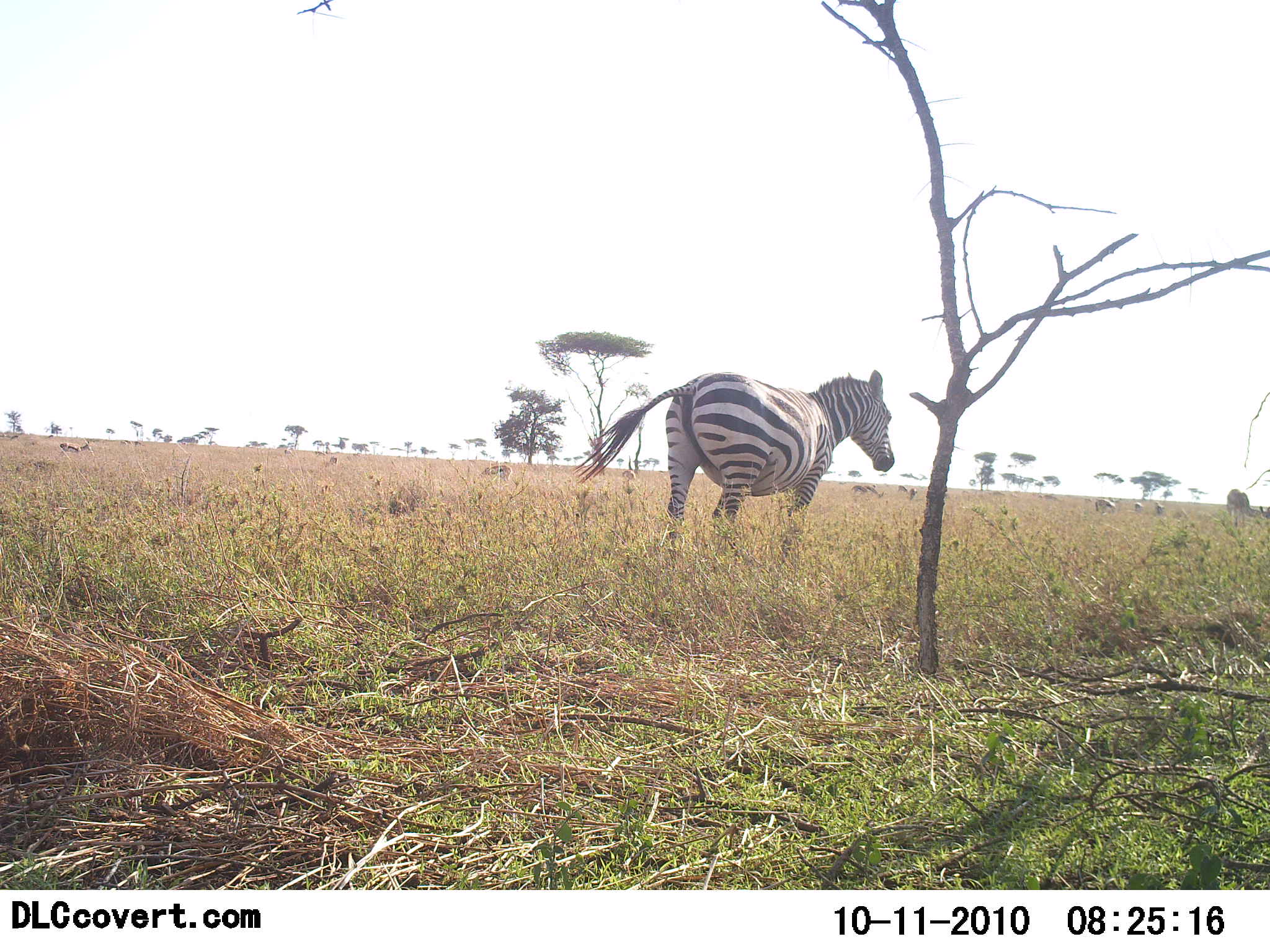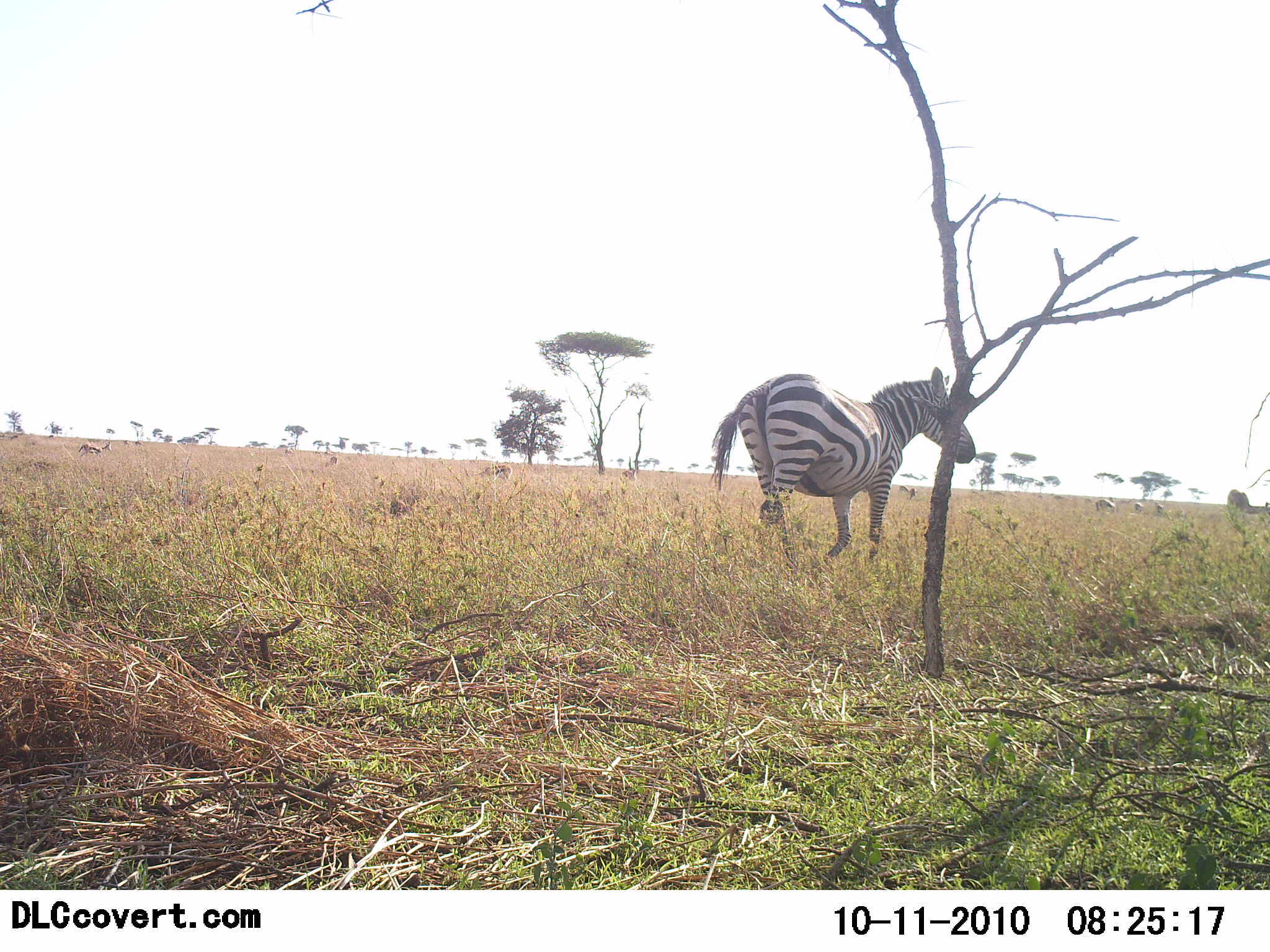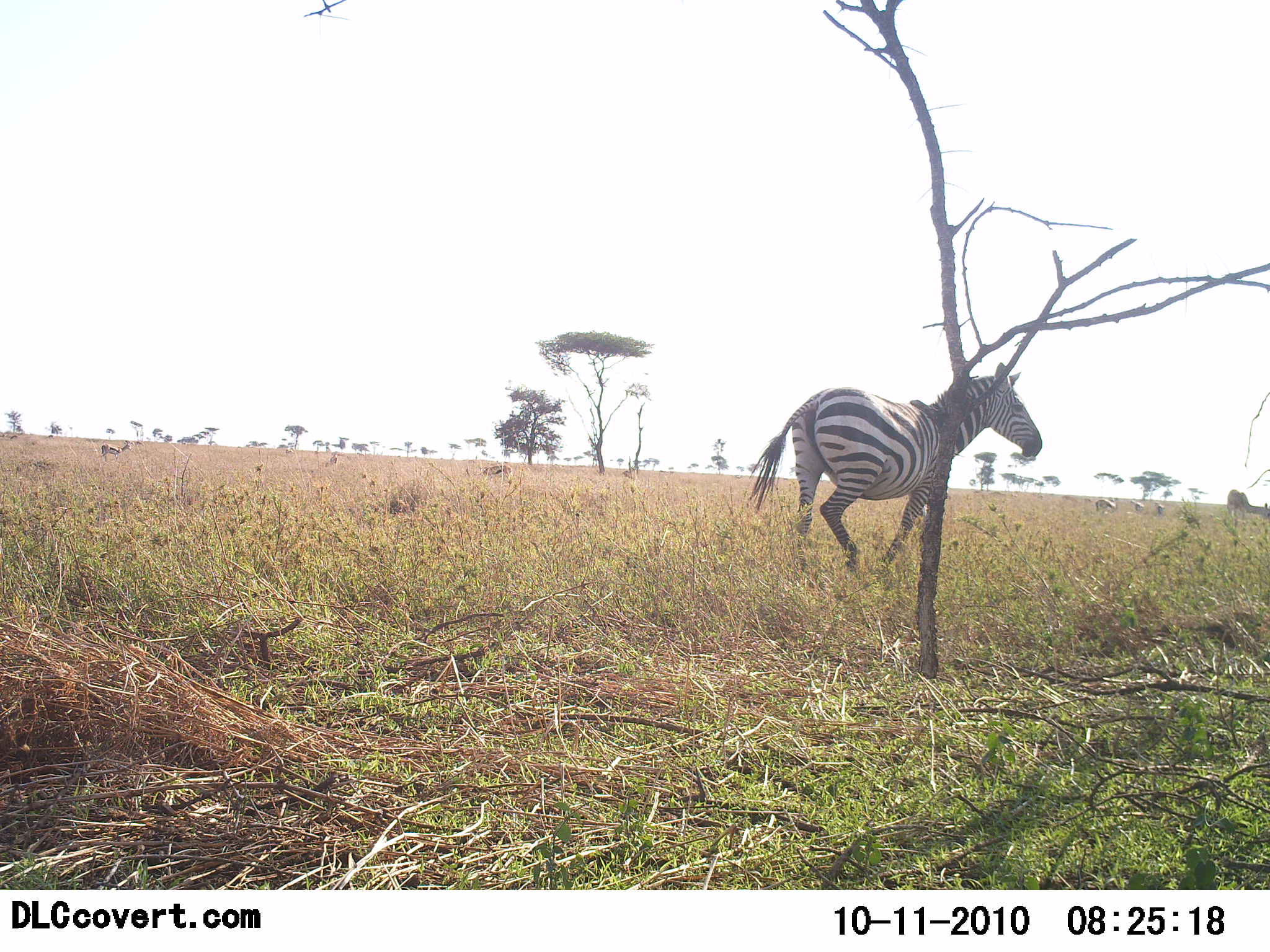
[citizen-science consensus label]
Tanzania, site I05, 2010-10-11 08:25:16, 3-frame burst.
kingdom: Animalia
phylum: Chordata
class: Mammalia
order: Perissodactyla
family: Equidae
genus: Equus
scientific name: Equus quagga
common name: plains zebra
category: zebra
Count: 1.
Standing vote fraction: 5%.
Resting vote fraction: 0%.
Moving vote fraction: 95%.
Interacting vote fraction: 0%.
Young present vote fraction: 0%.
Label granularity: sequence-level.